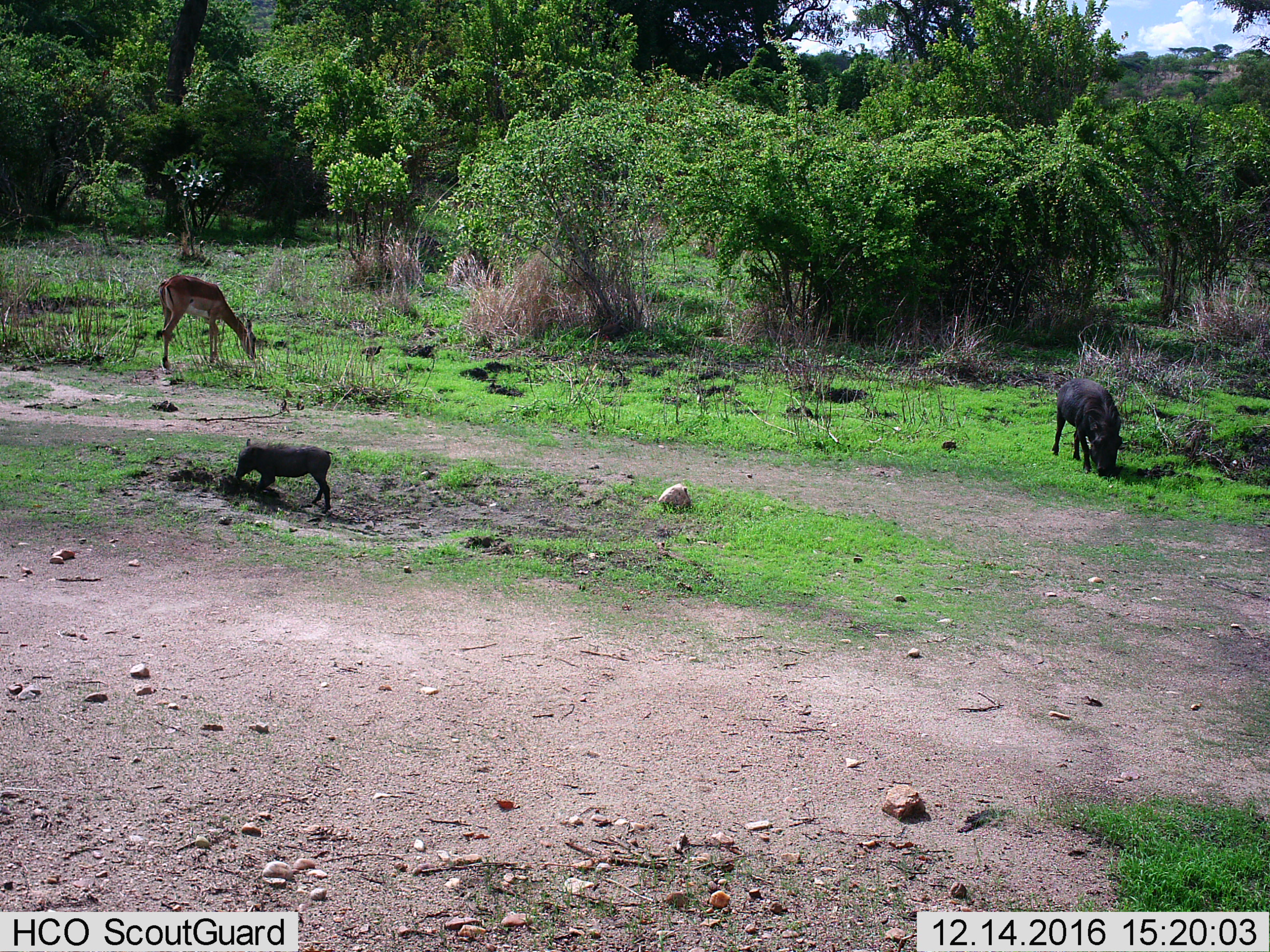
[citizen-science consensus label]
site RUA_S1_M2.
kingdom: Animalia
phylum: Chordata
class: Mammalia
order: Artiodactyla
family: Bovidae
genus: Aepyceros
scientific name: Aepyceros melampus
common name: impala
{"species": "impala (Aepyceros melampus)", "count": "1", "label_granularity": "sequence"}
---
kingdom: Animalia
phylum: Chordata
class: Mammalia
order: Artiodactyla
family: Suidae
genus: Phacochoerus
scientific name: Phacochoerus africanus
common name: warthog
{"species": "warthog (Phacochoerus africanus)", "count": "2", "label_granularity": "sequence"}